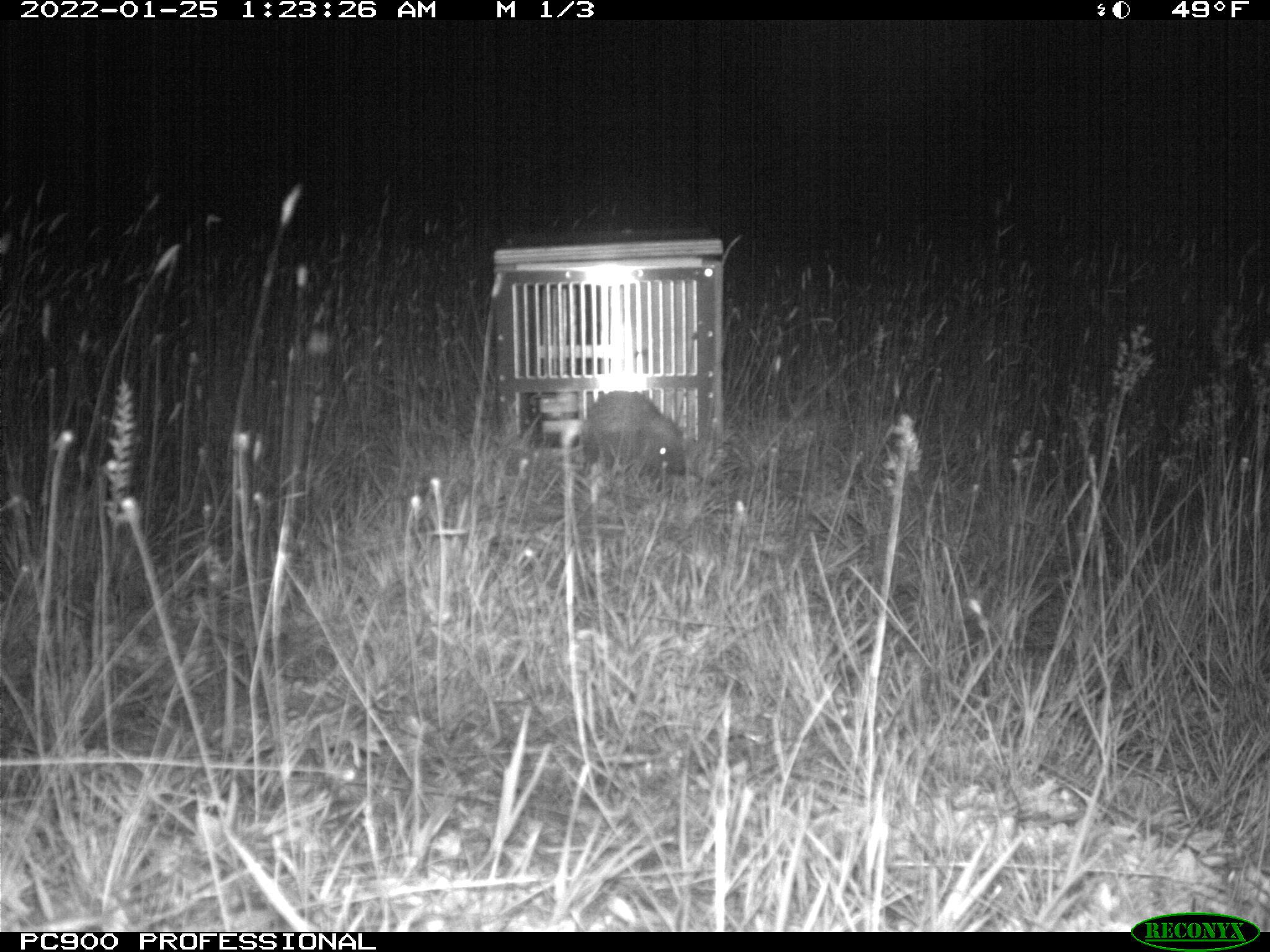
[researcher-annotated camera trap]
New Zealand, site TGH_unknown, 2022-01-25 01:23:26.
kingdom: Animalia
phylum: Chordata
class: Mammalia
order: Eulipotyphla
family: Erinaceidae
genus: Erinaceus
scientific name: Erinaceus europaeus europaeus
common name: european hedgehog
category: hedgehog